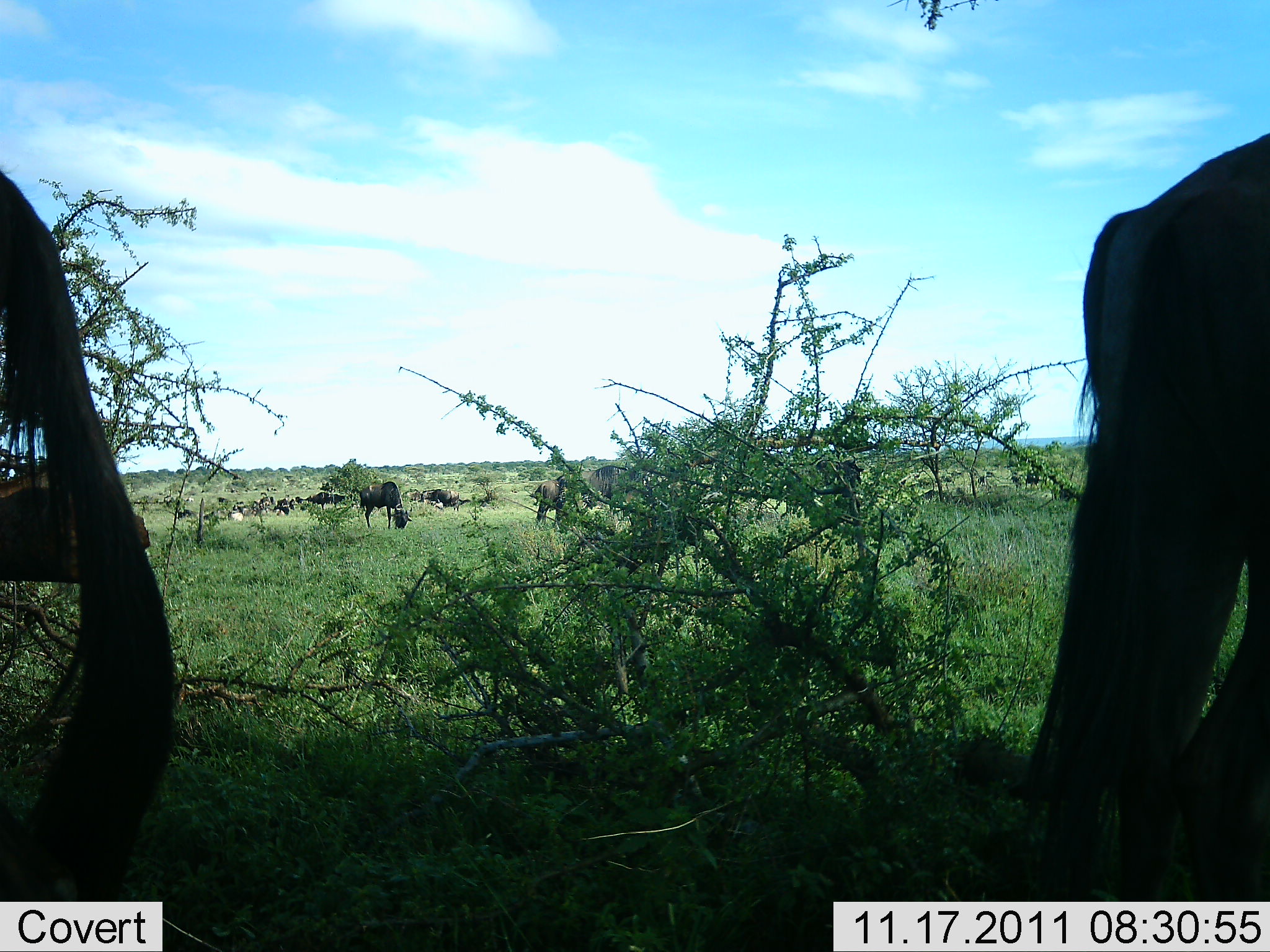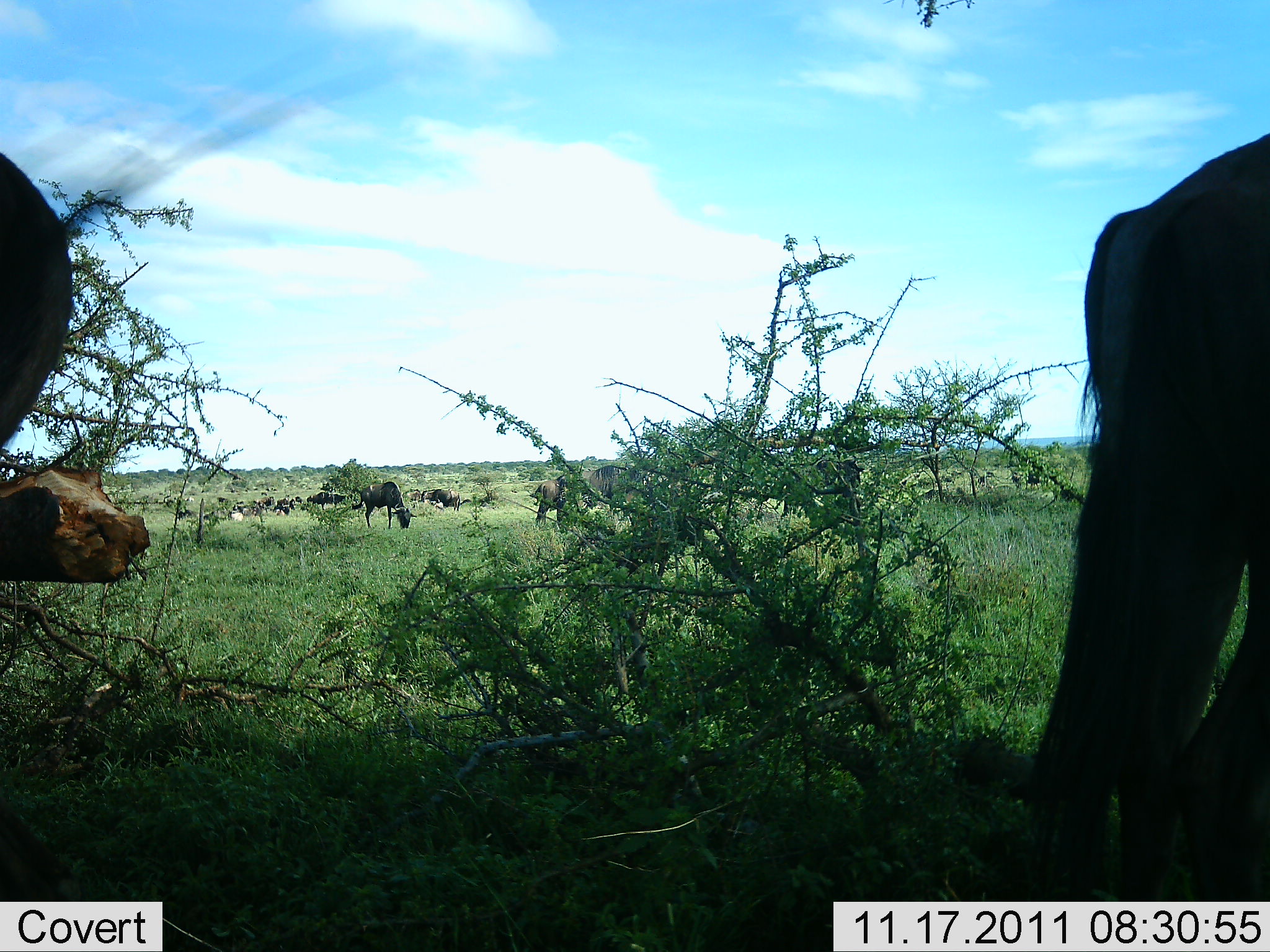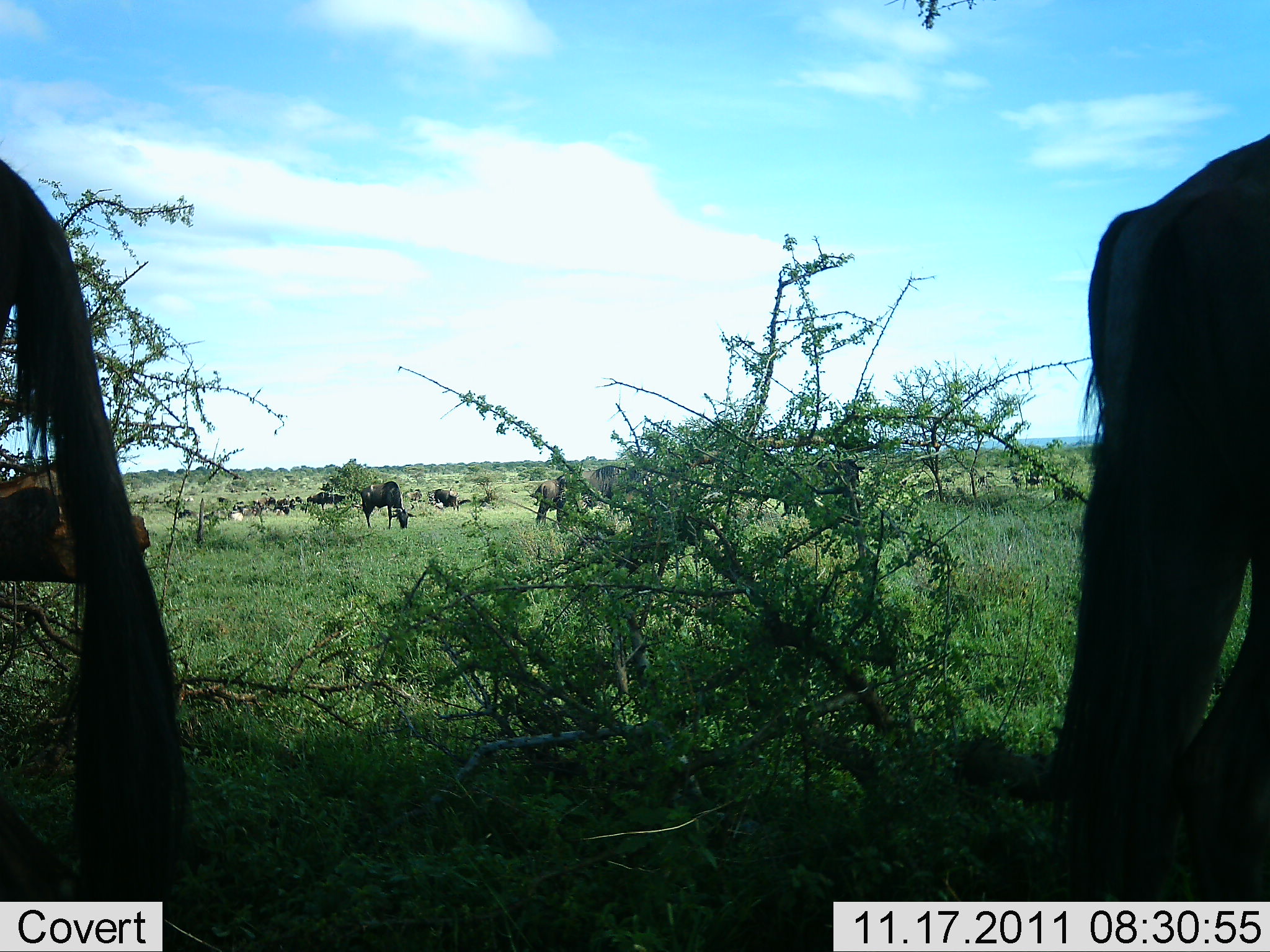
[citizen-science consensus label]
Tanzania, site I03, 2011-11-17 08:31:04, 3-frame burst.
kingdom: Animalia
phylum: Chordata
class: Mammalia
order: Artiodactyla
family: Bovidae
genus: Connochaetes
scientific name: Connochaetes taurinus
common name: blue wildebeest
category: wildebeest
Wildebeest (blue wildebeest) (Connochaetes taurinus), count 11-50. Behavior (volunteer vote fractions): standing 75%, resting 0%, moving 8%, interacting 0%. Young present (vote fraction): 0%. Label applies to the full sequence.